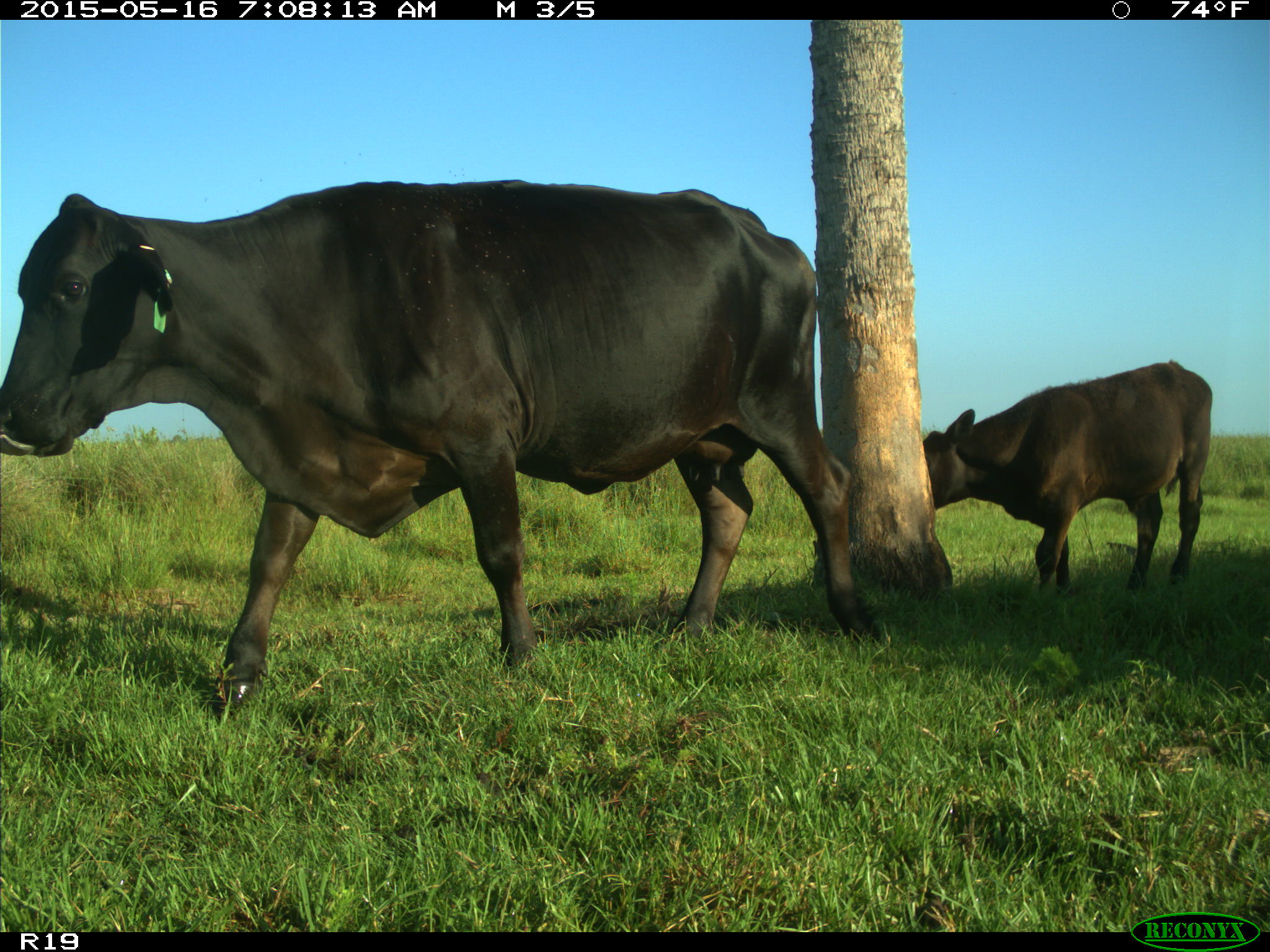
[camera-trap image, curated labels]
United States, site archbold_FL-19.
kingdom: Animalia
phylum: Chordata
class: Mammalia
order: Artiodactyla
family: Bovidae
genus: Bos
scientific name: Bos taurus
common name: domestic cow